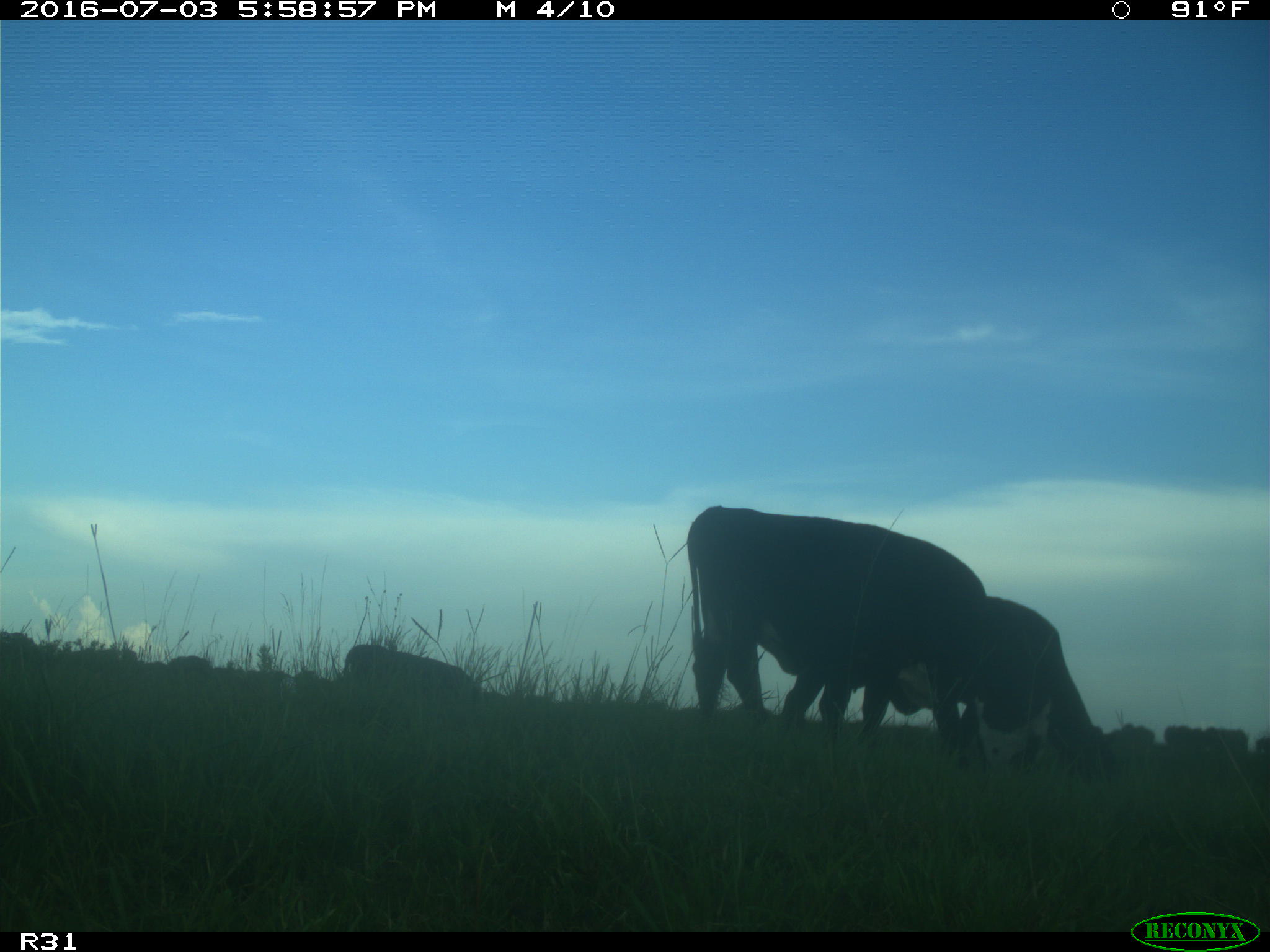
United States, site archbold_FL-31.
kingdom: Animalia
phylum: Chordata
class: Mammalia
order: Artiodactyla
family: Bovidae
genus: Bos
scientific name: Bos taurus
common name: domestic cow